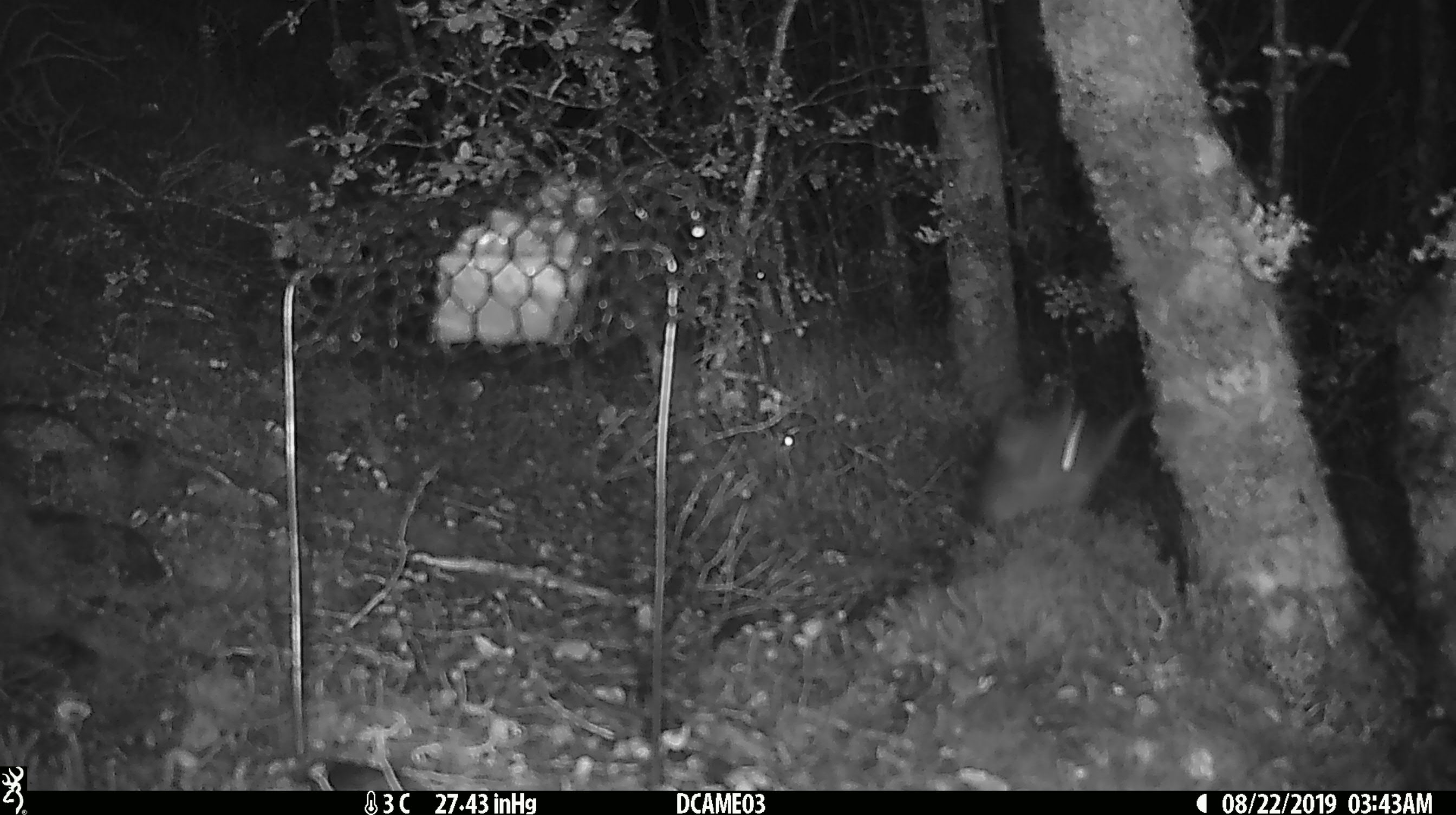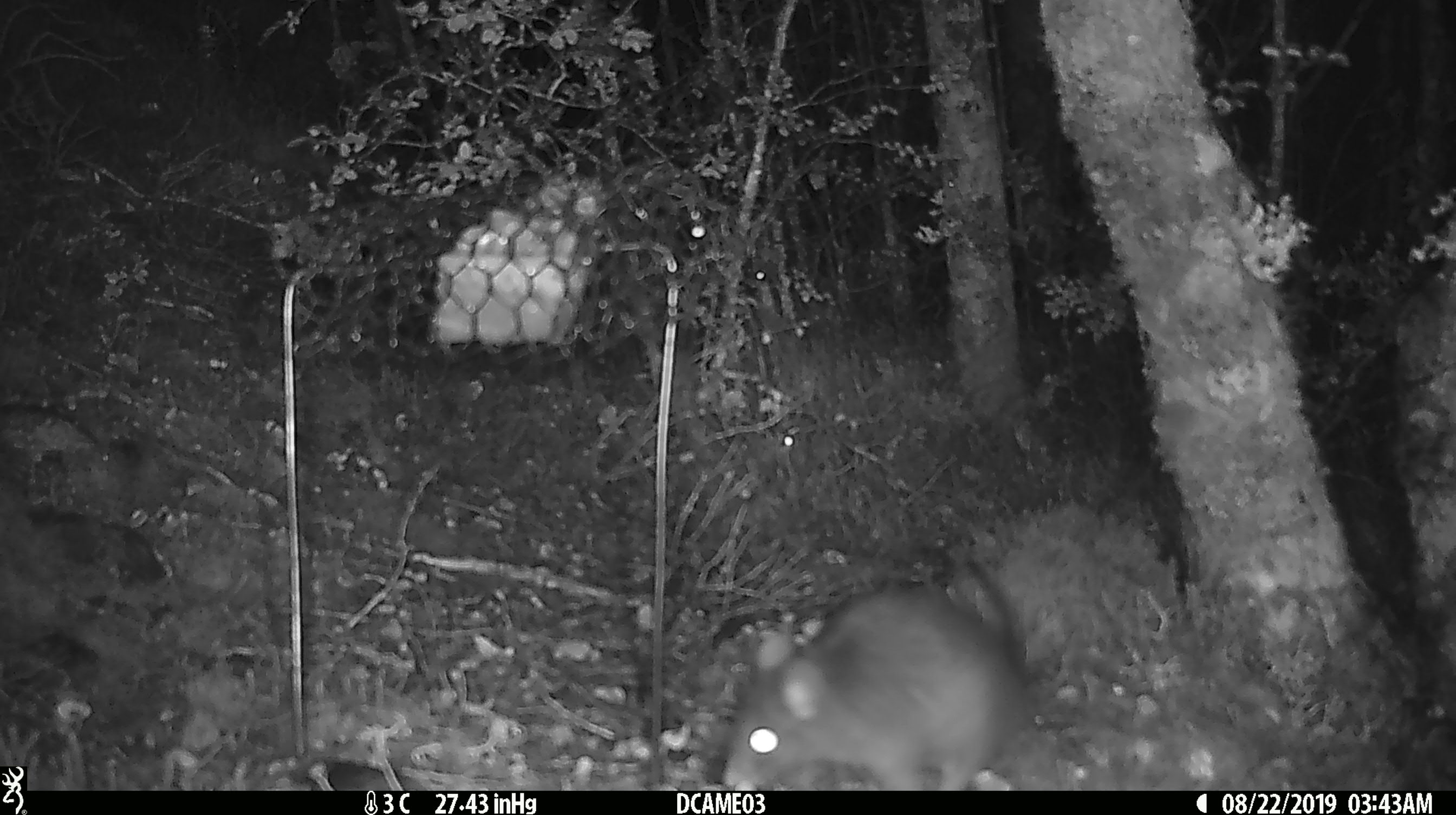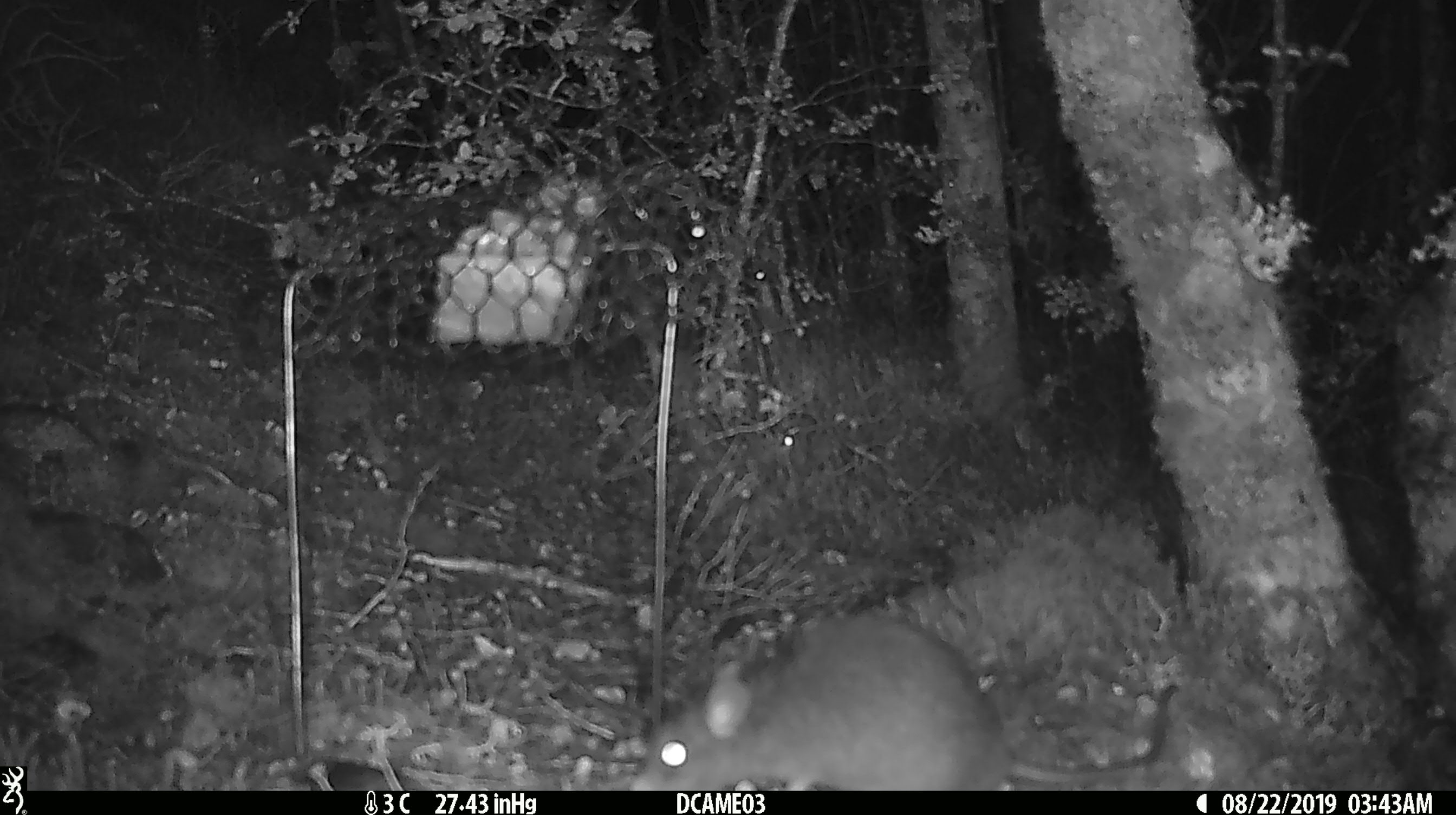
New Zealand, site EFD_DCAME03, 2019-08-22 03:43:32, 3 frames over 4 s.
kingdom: Animalia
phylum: Chordata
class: Mammalia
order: Rodentia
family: Muridae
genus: Rattus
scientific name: Rattus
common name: rat